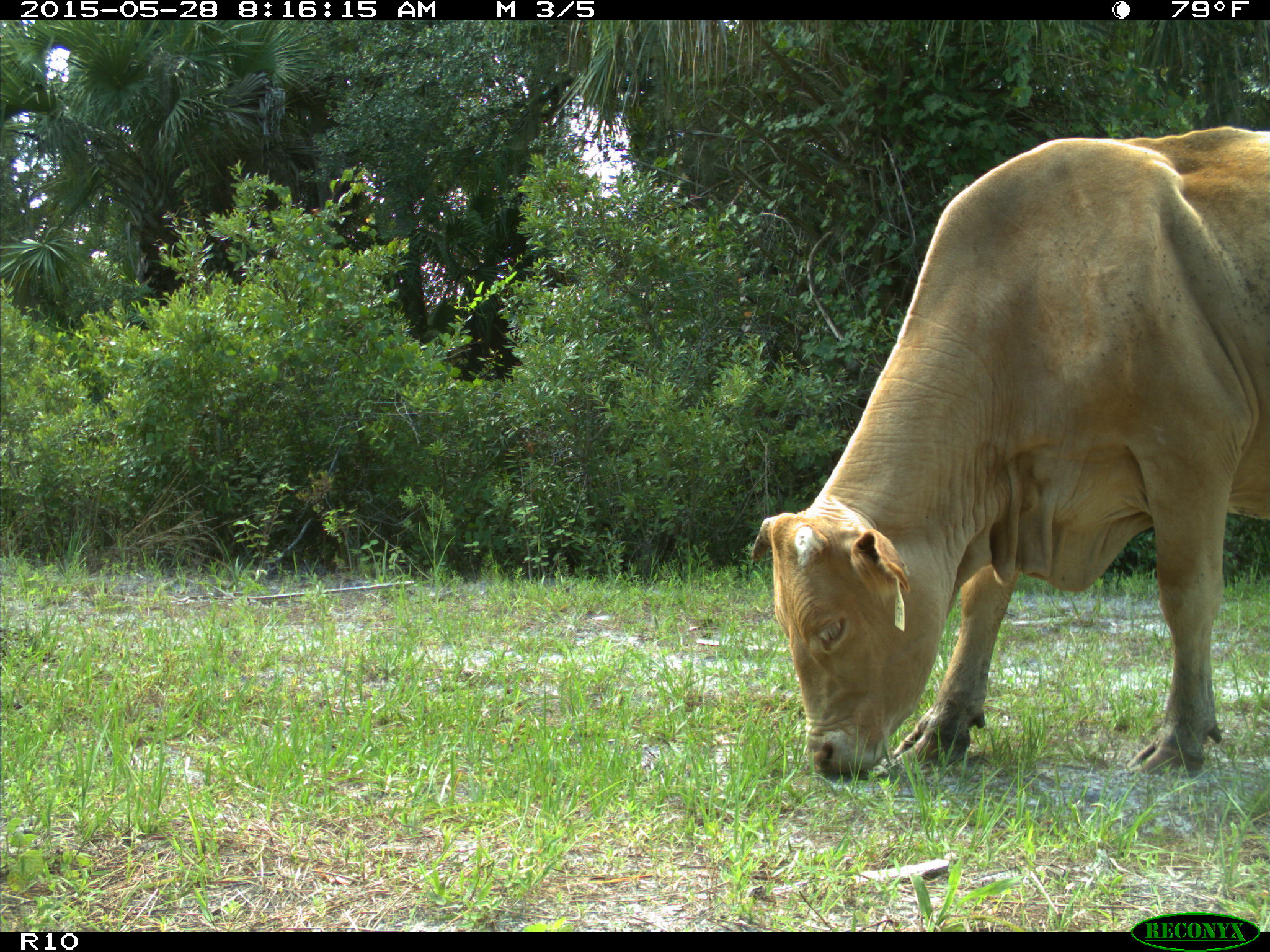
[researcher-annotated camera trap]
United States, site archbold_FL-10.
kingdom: Animalia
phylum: Chordata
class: Mammalia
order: Artiodactyla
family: Bovidae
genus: Bos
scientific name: Bos taurus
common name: domestic cow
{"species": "Bos taurus (domestic cow)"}